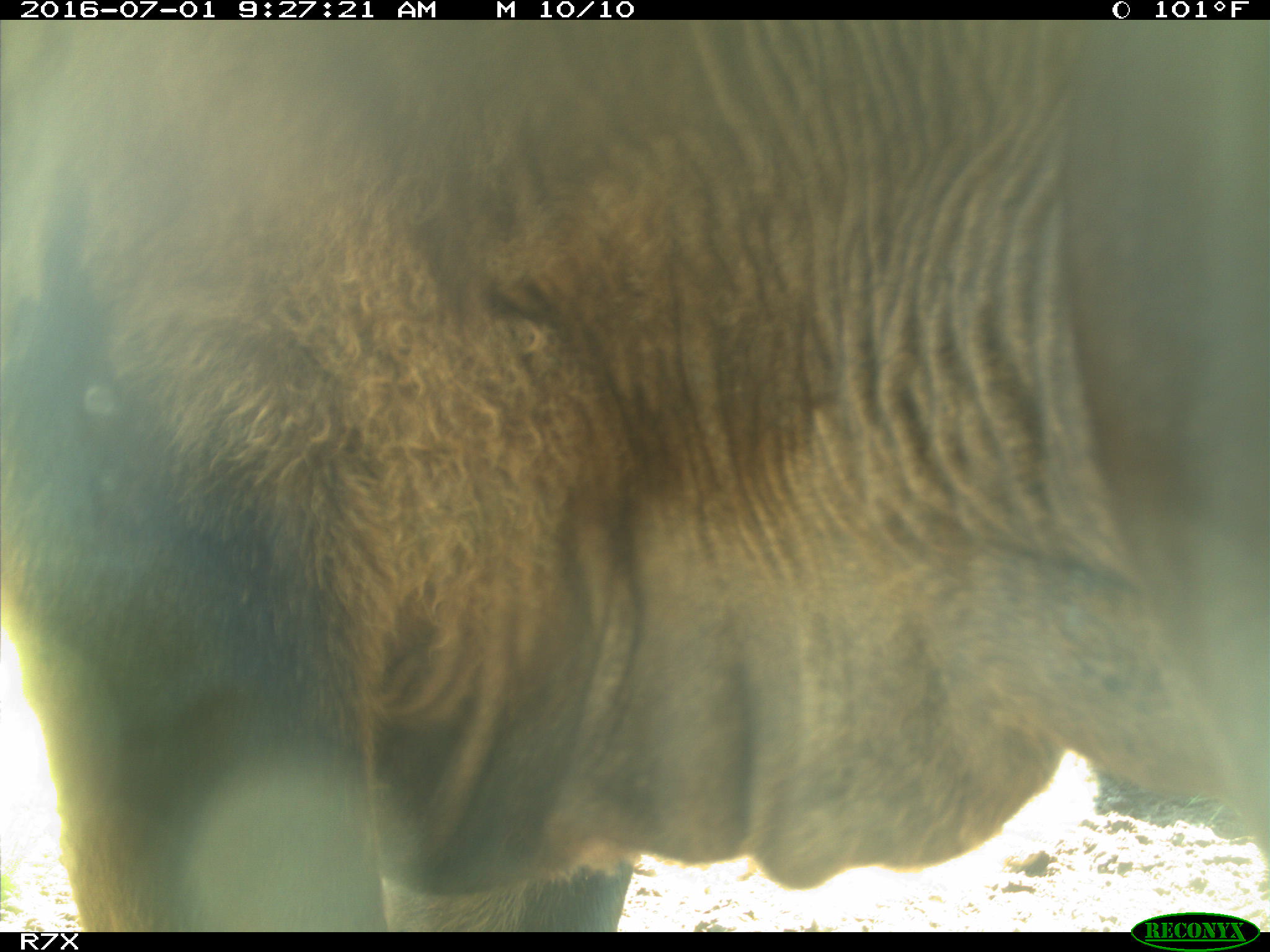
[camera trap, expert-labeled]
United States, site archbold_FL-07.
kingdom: Animalia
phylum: Chordata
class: Mammalia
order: Artiodactyla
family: Bovidae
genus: Bos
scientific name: Bos taurus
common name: domestic cow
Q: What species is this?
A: Bos taurus (domestic cow).